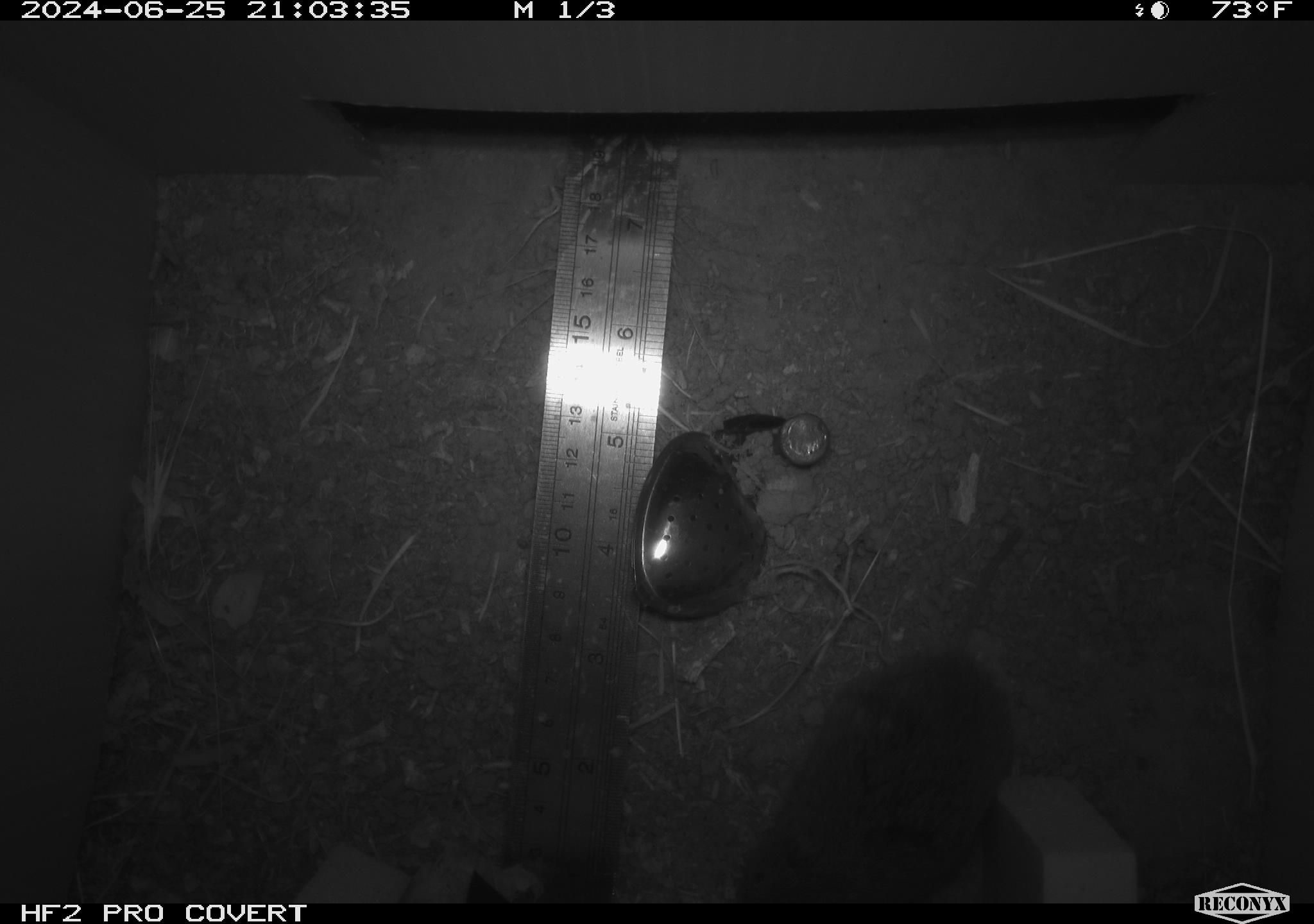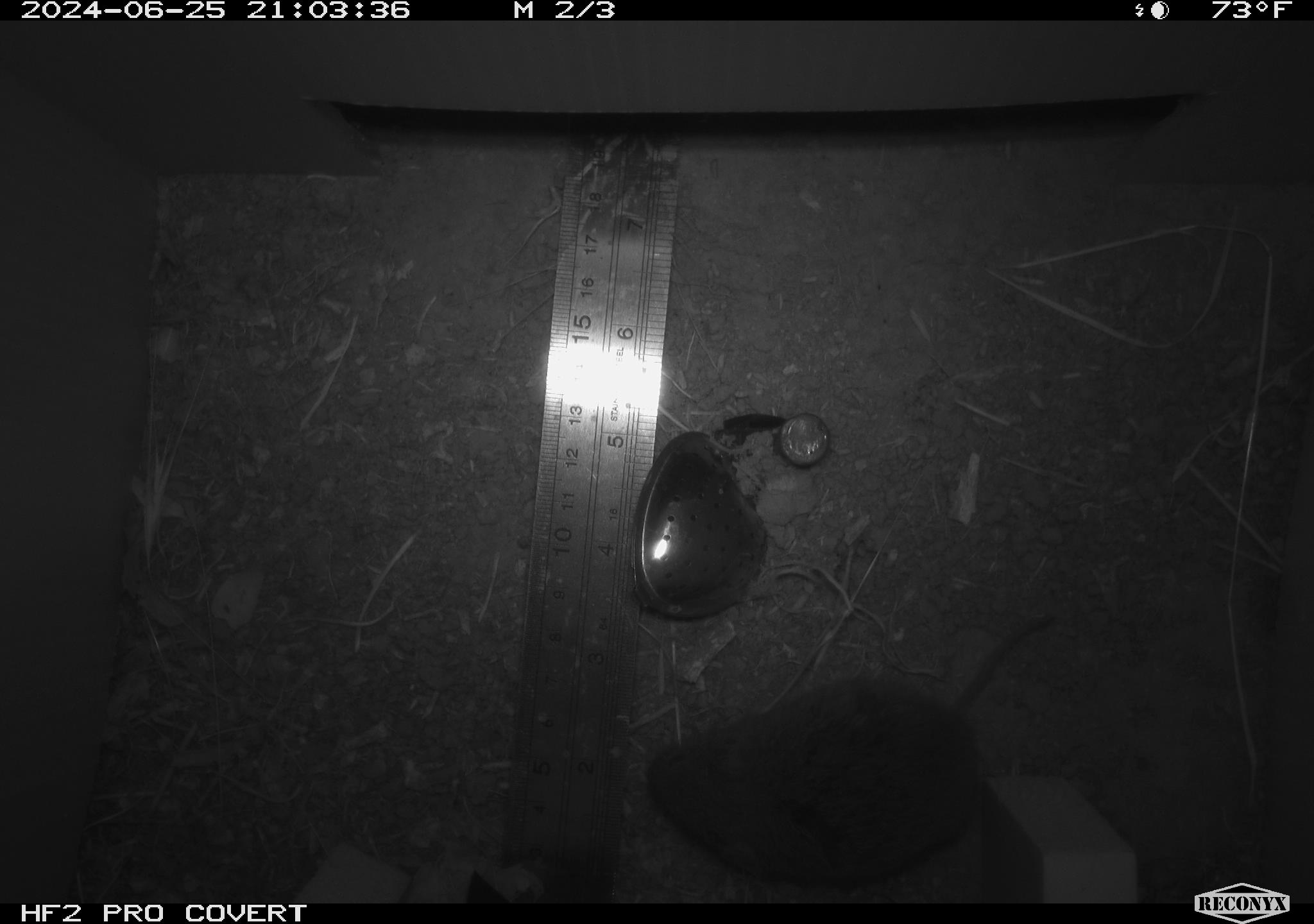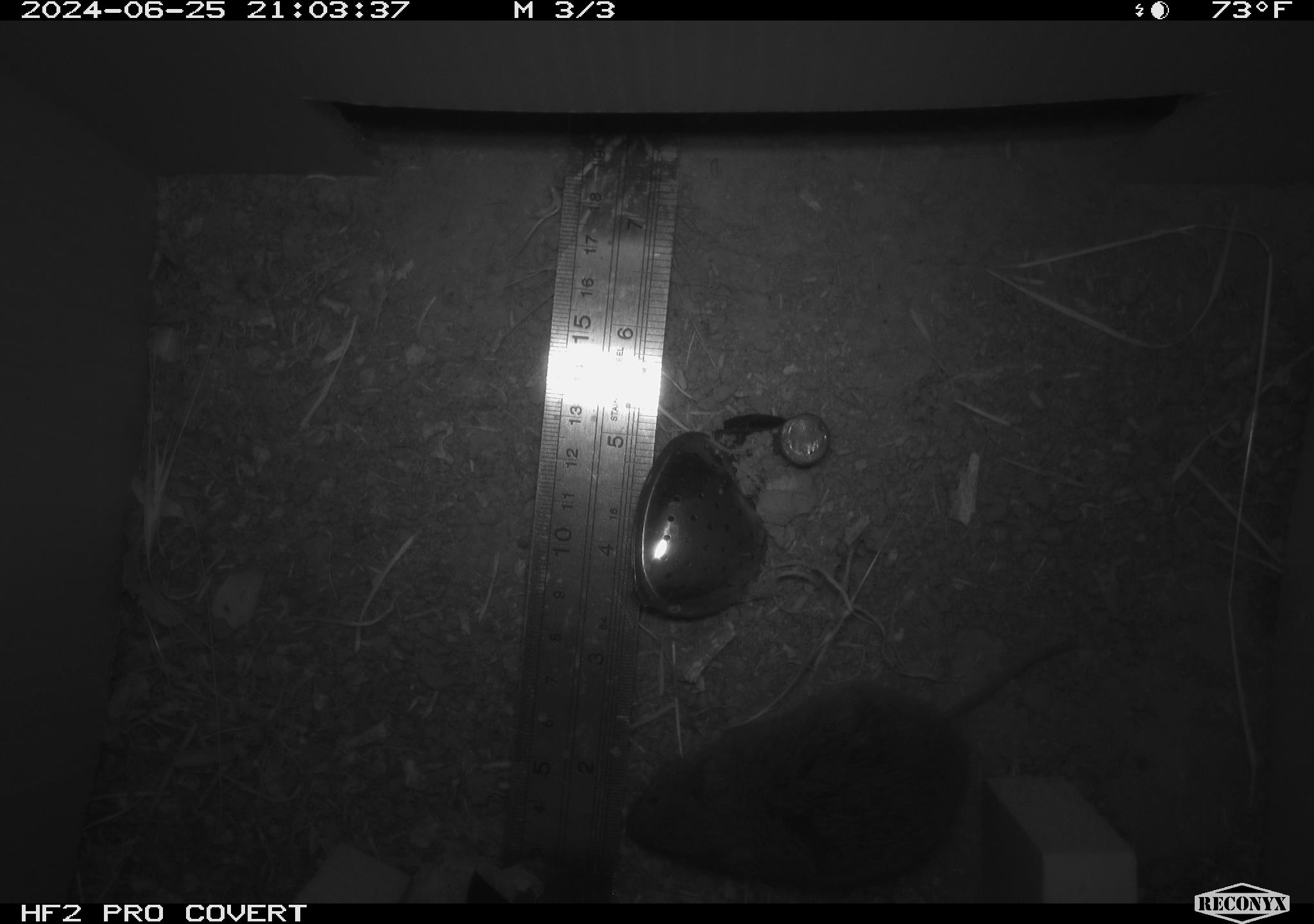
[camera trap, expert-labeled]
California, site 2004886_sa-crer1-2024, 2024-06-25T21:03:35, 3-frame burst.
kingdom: Animalia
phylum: Chordata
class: Mammalia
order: Rodentia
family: Cricetidae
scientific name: Arvicolinae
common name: voles, lemmings, and muskrats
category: arvicolinae subfamily